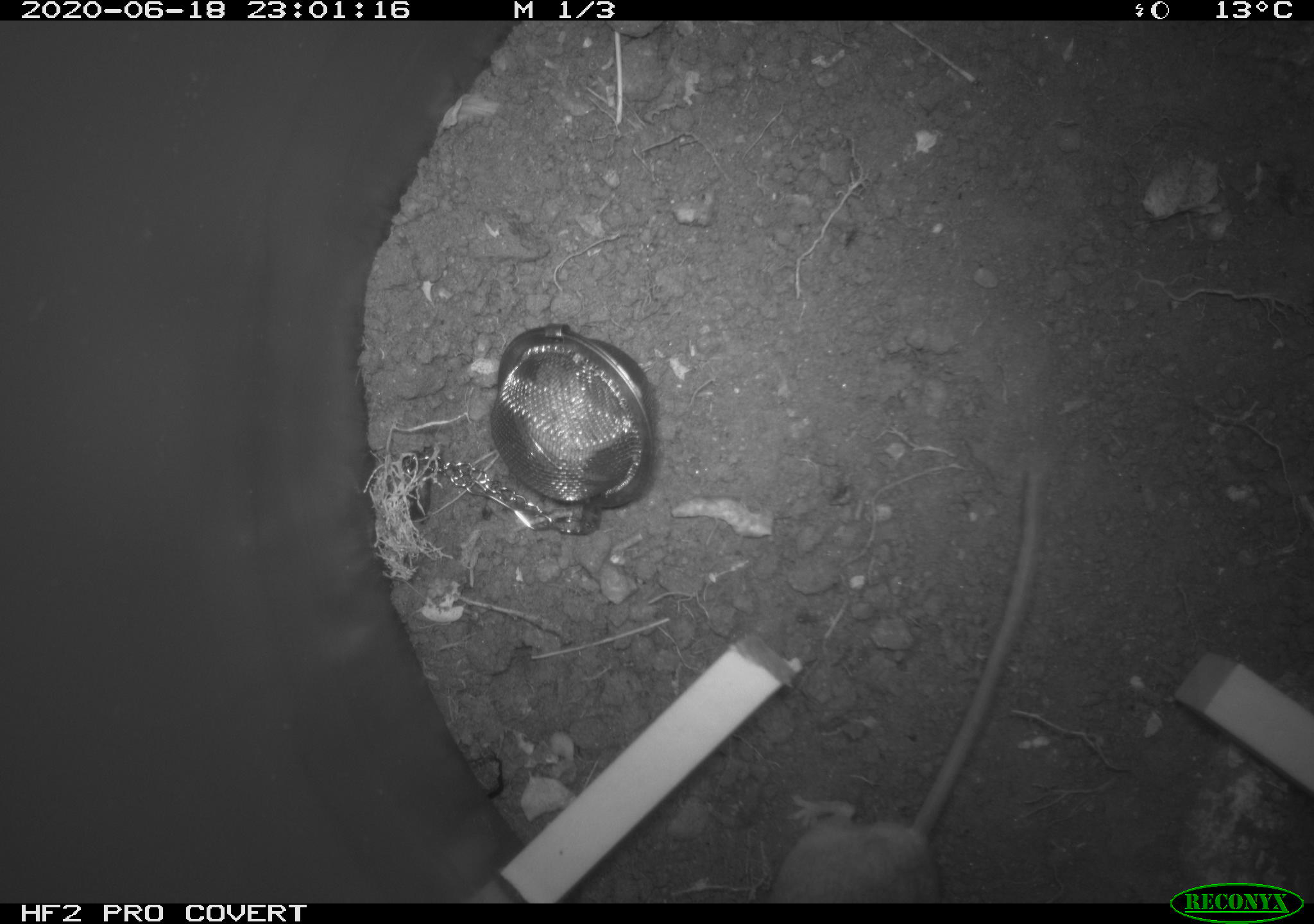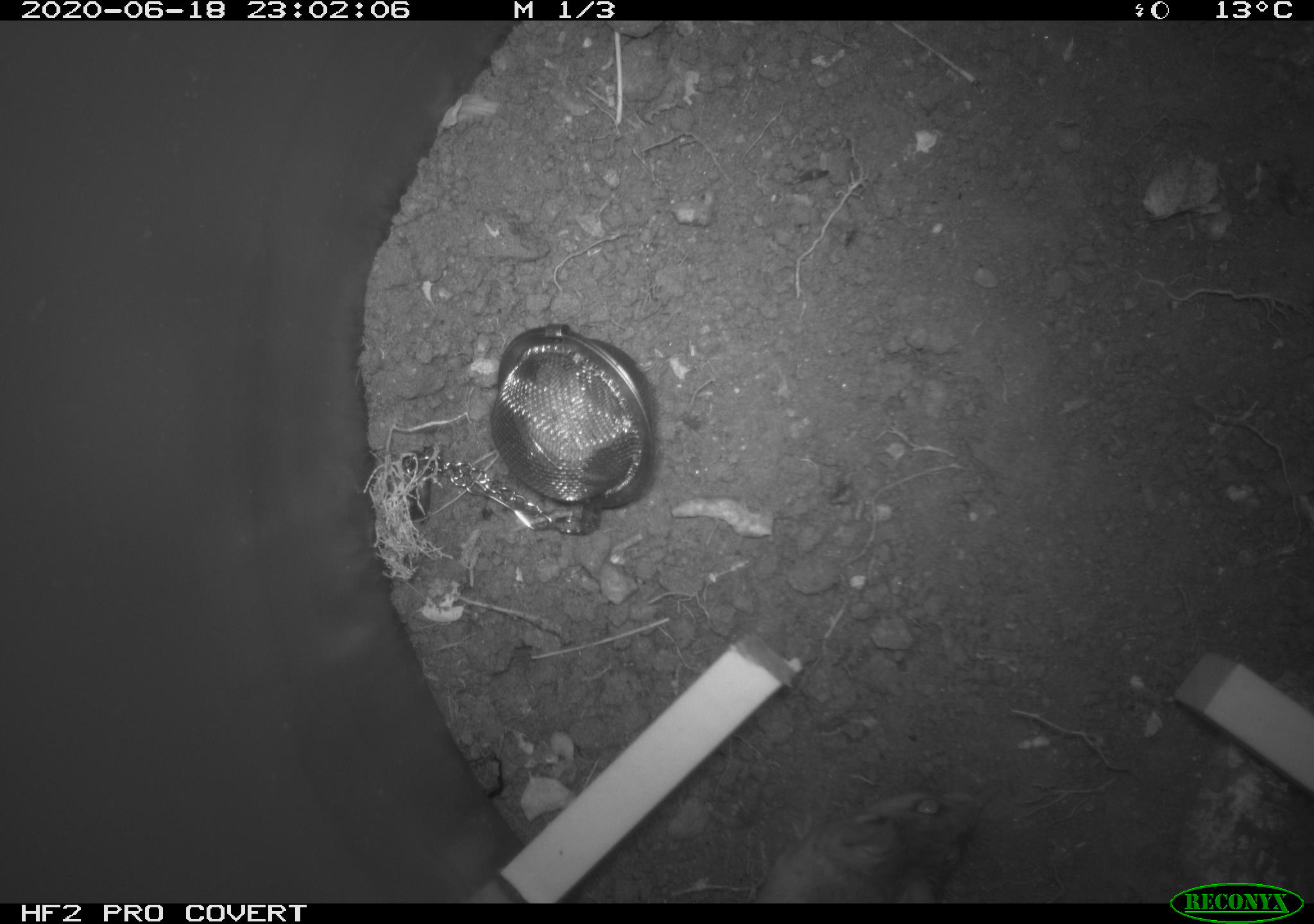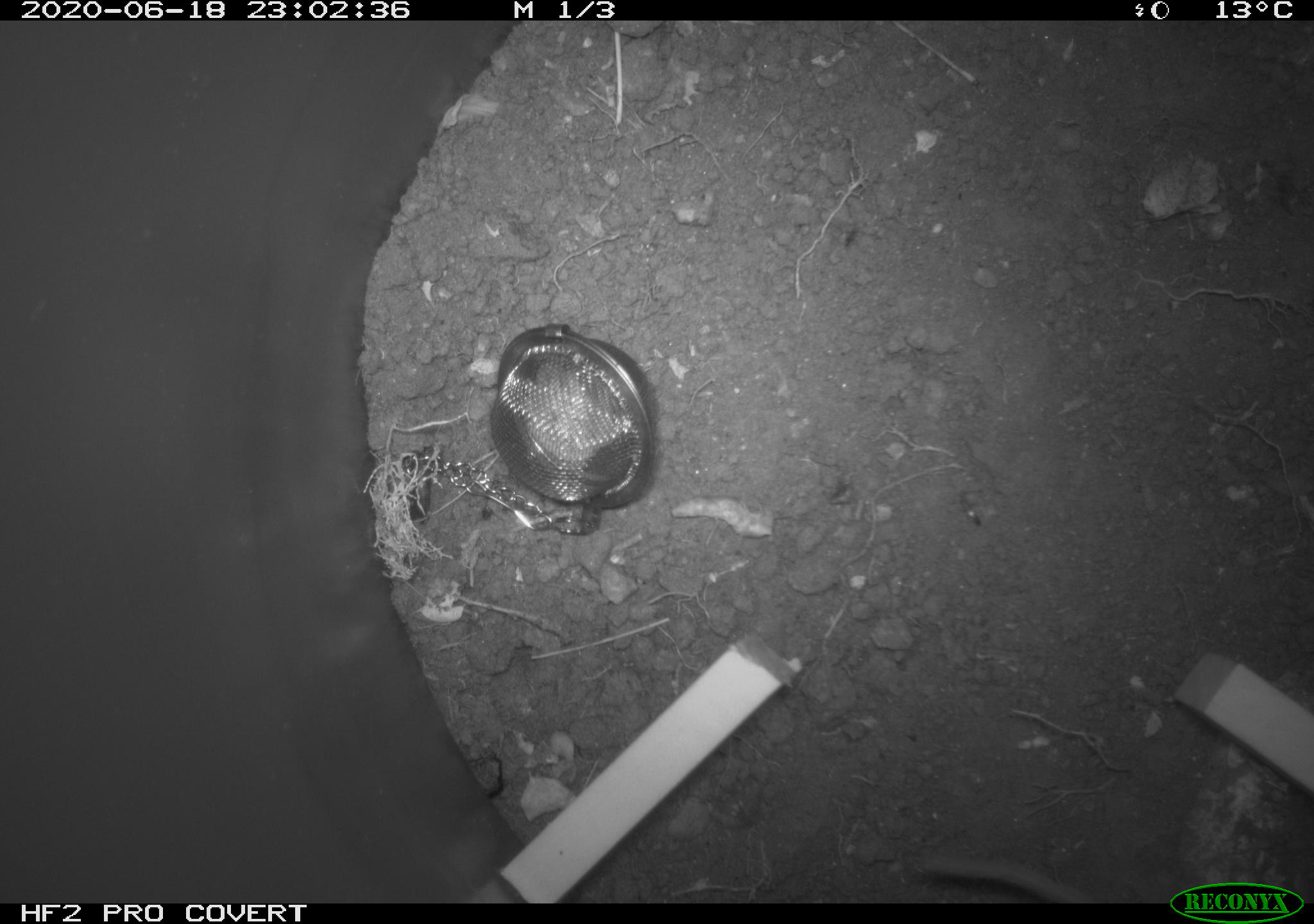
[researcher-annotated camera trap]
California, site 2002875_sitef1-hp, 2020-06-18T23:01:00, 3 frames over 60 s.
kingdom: Animalia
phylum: Chordata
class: Mammalia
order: Rodentia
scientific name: Rodentia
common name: mouse species